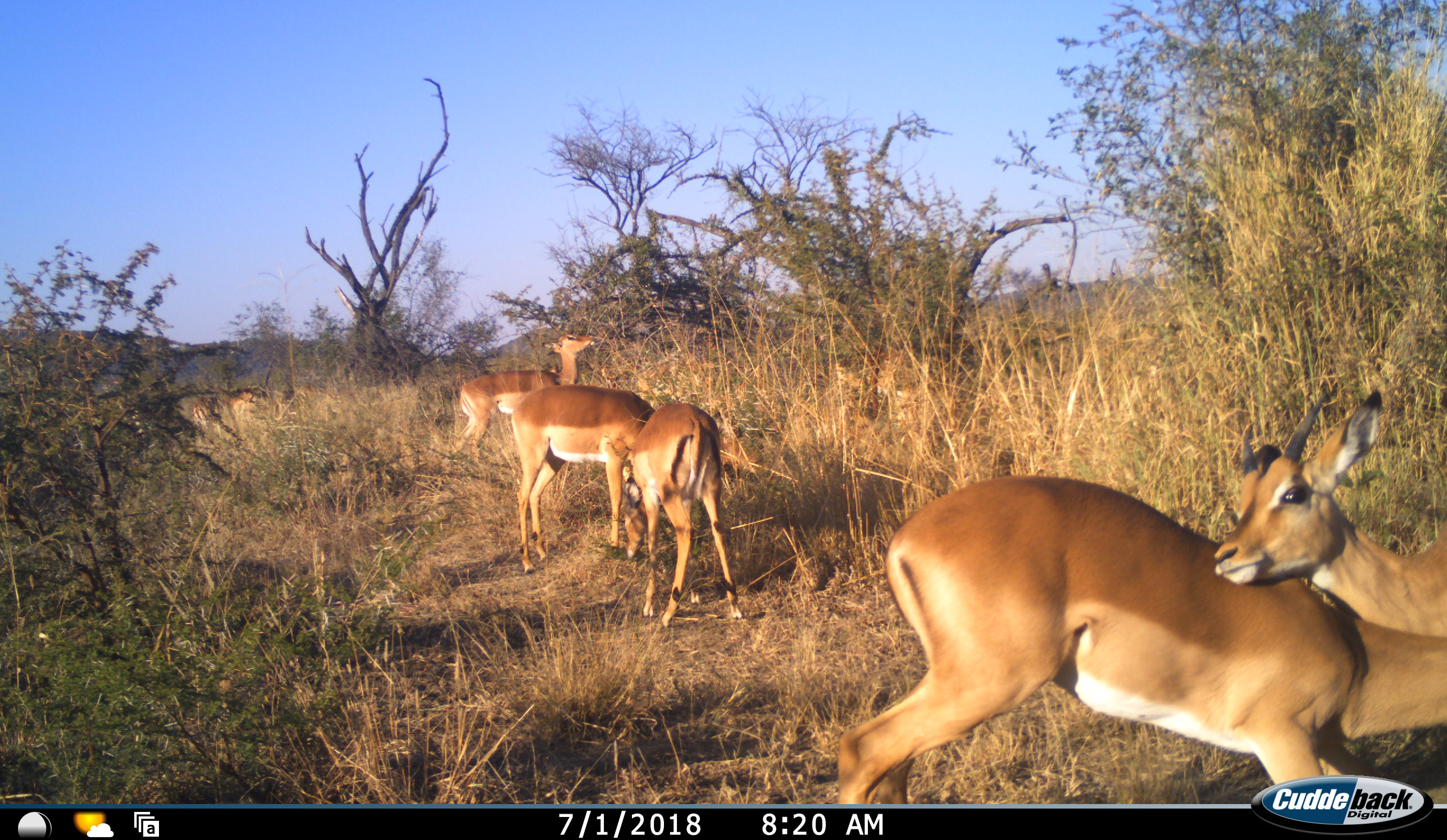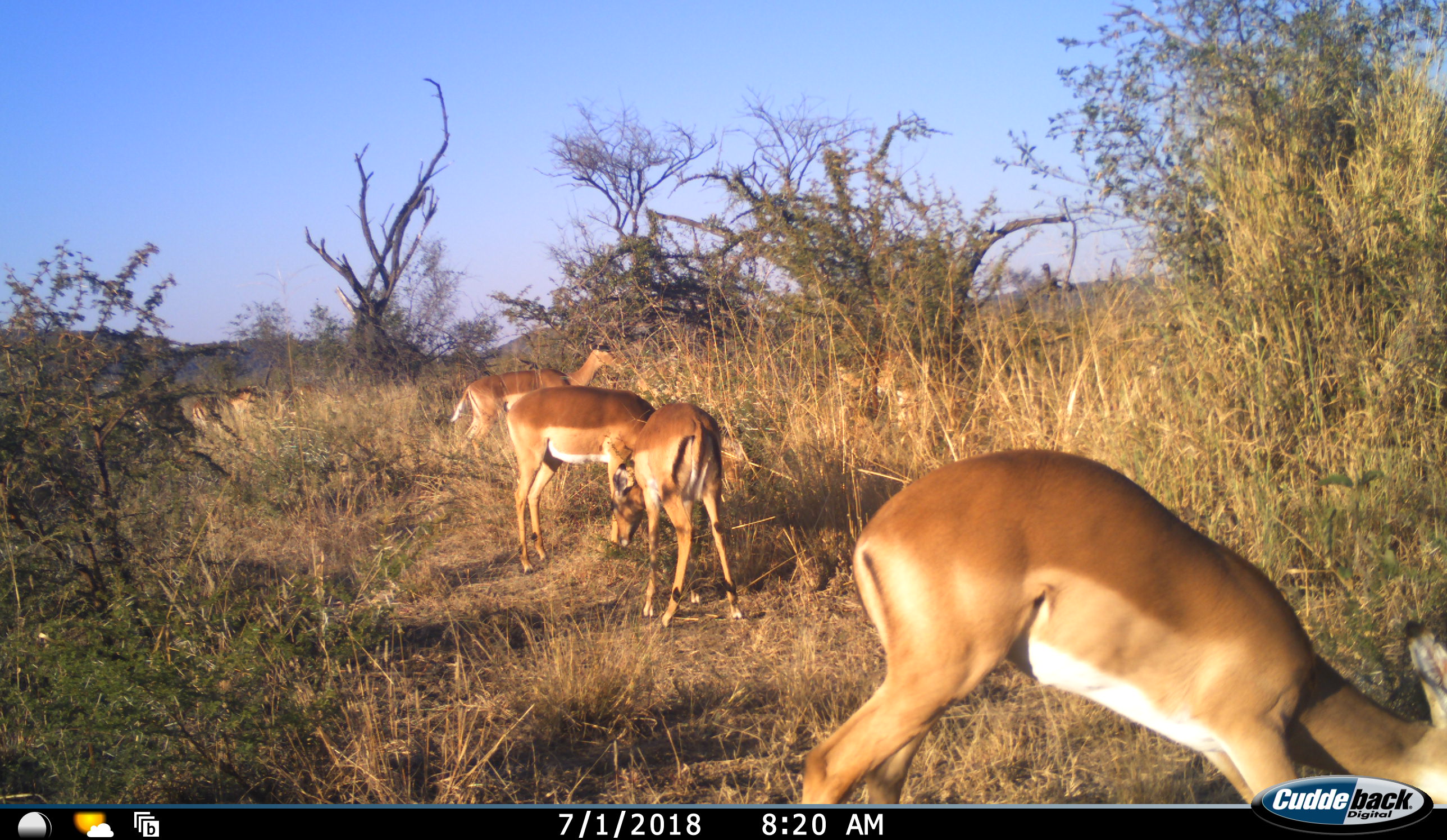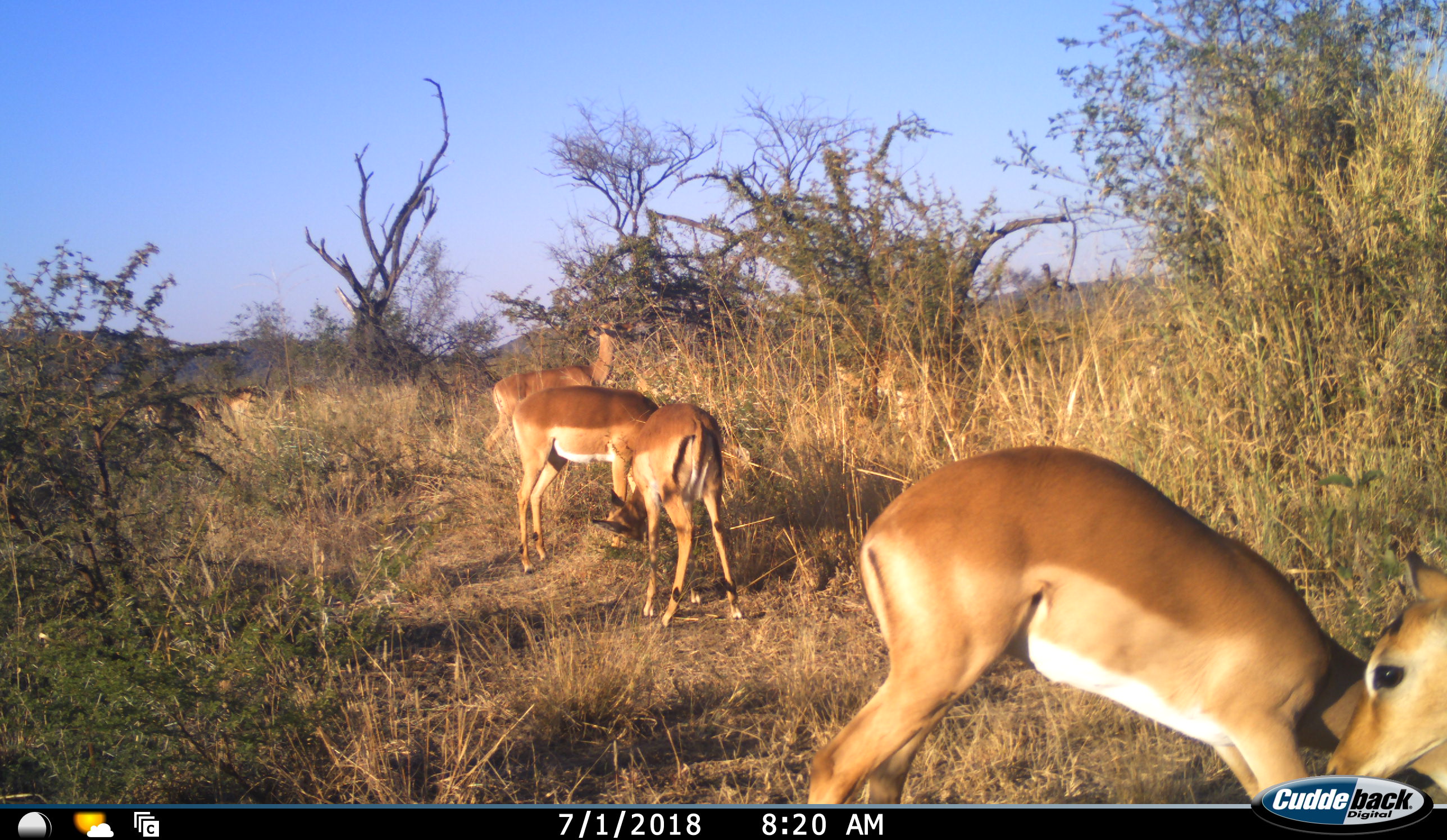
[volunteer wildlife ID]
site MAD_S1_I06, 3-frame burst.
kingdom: Animalia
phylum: Chordata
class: Mammalia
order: Artiodactyla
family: Bovidae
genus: Aepyceros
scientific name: Aepyceros melampus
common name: impala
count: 8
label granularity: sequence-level